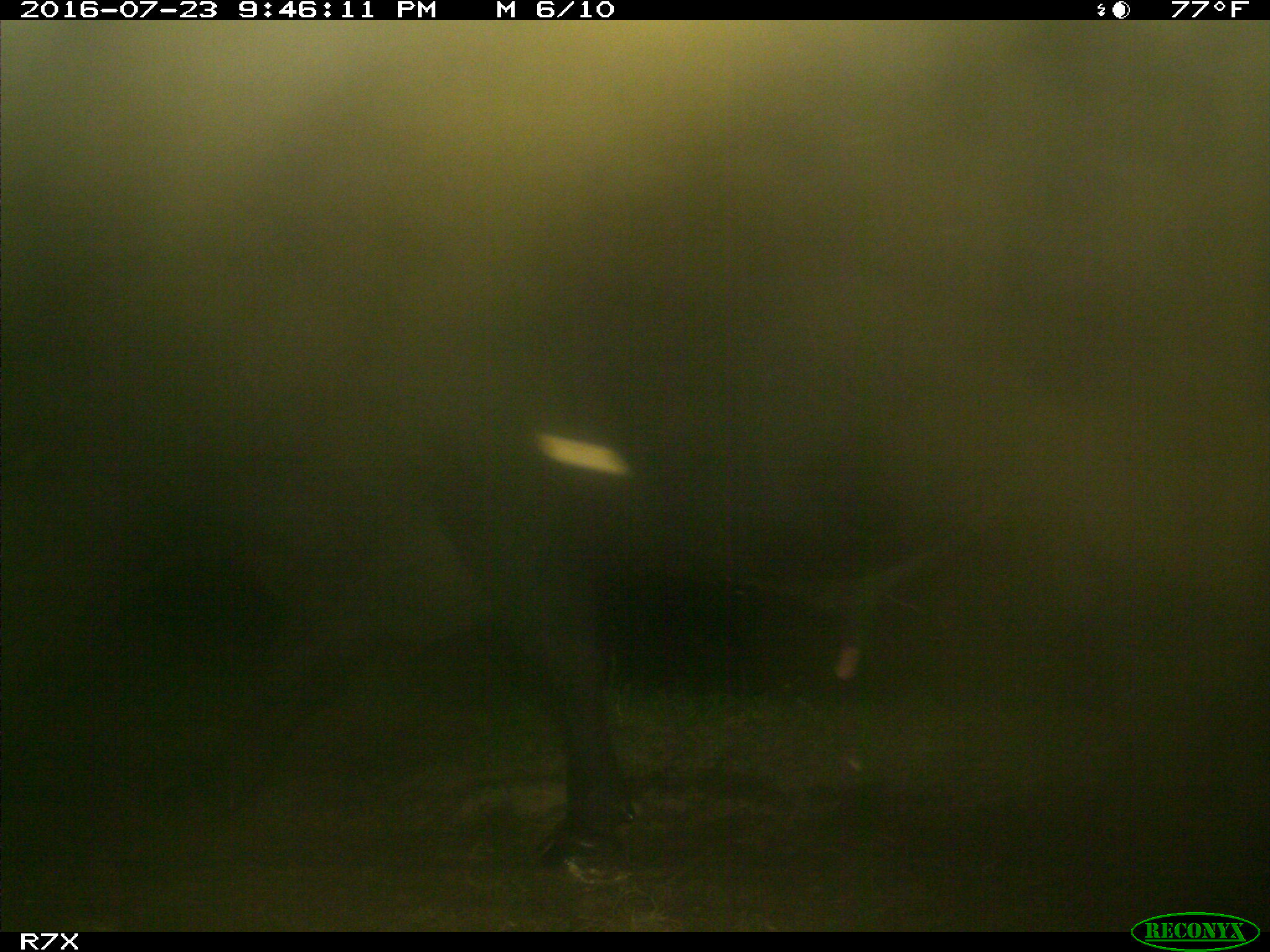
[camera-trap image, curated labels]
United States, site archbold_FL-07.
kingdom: Animalia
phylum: Chordata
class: Mammalia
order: Artiodactyla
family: Bovidae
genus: Bos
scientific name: Bos taurus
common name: domestic cow